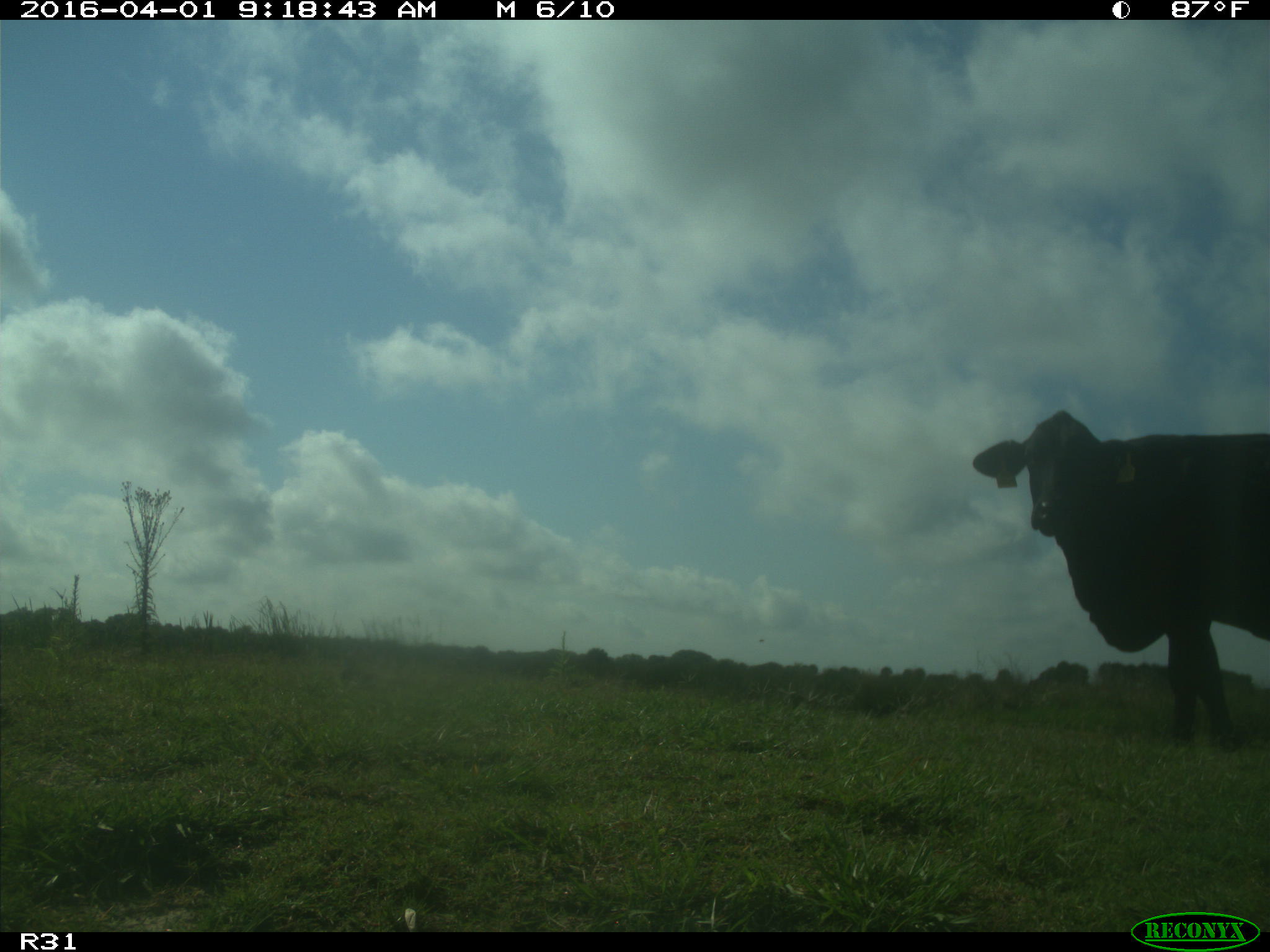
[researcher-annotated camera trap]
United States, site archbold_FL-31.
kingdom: Animalia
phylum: Chordata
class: Mammalia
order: Artiodactyla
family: Bovidae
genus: Bos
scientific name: Bos taurus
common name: domestic cow